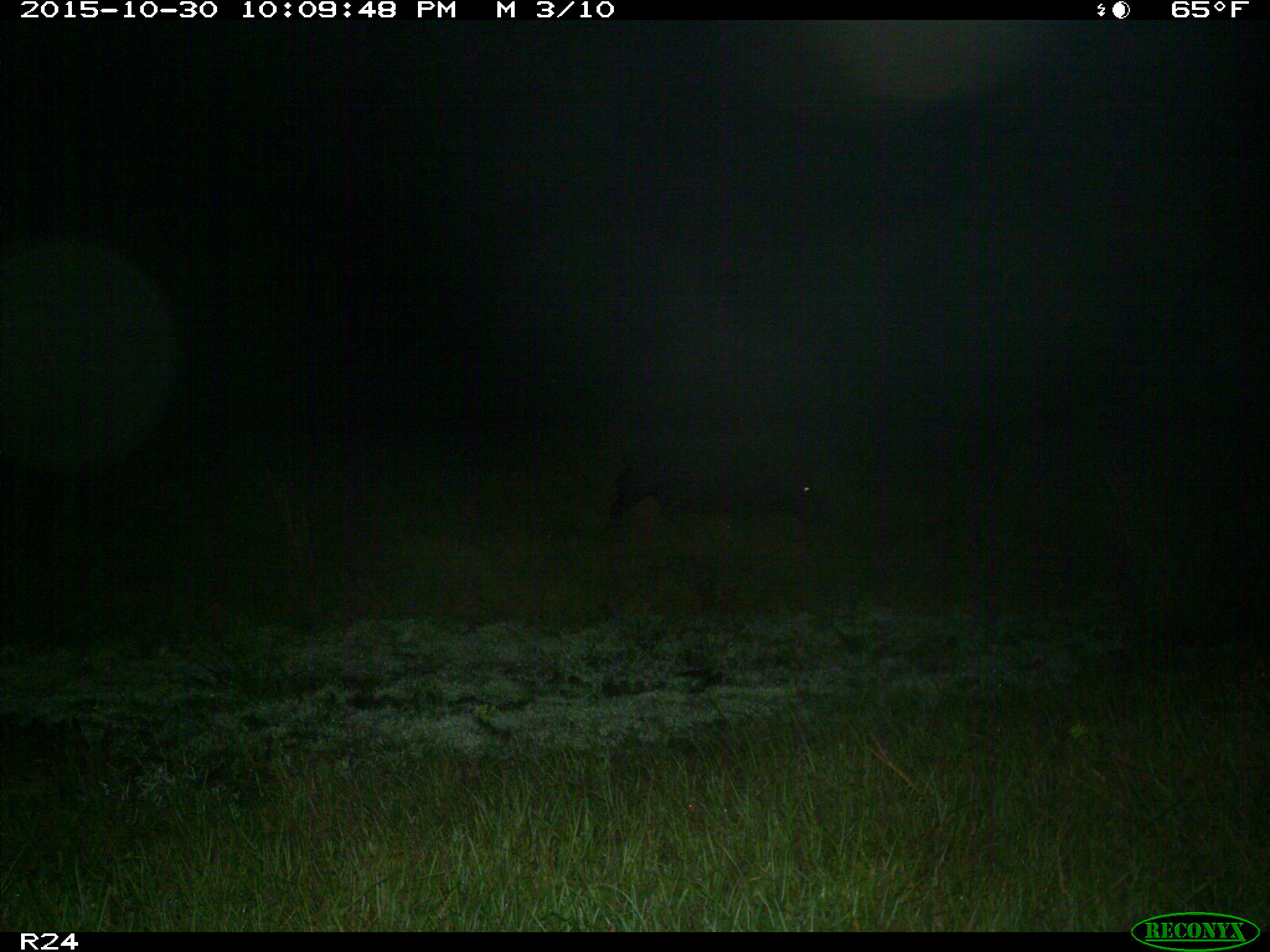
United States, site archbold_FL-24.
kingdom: Animalia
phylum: Chordata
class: Mammalia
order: Artiodactyla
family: Suidae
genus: Sus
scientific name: Sus scrofa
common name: wild boar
Sus scrofa (wild boar).